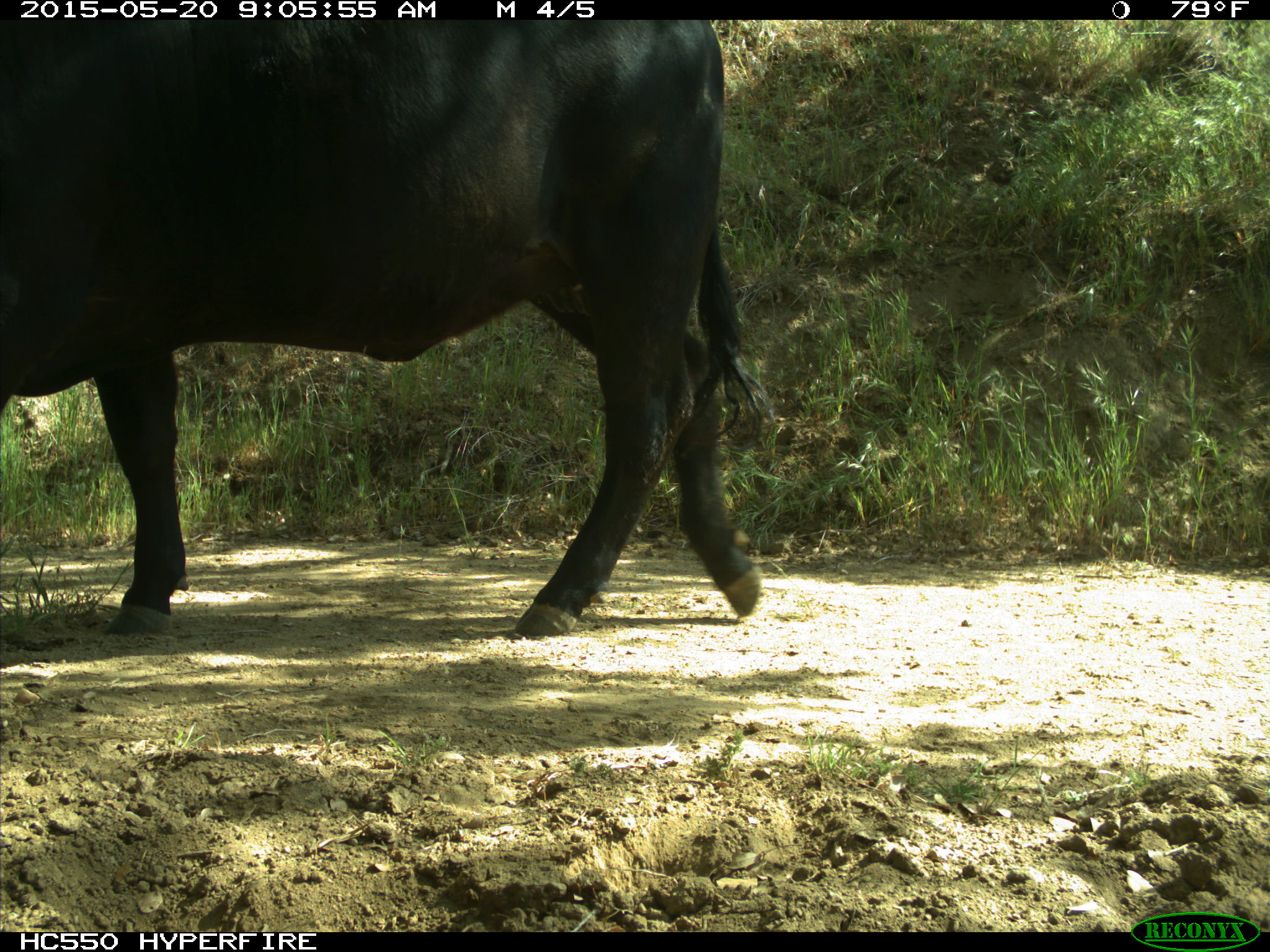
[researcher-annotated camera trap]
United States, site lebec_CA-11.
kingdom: Animalia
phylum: Chordata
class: Mammalia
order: Artiodactyla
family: Bovidae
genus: Bos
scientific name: Bos taurus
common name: domestic cow